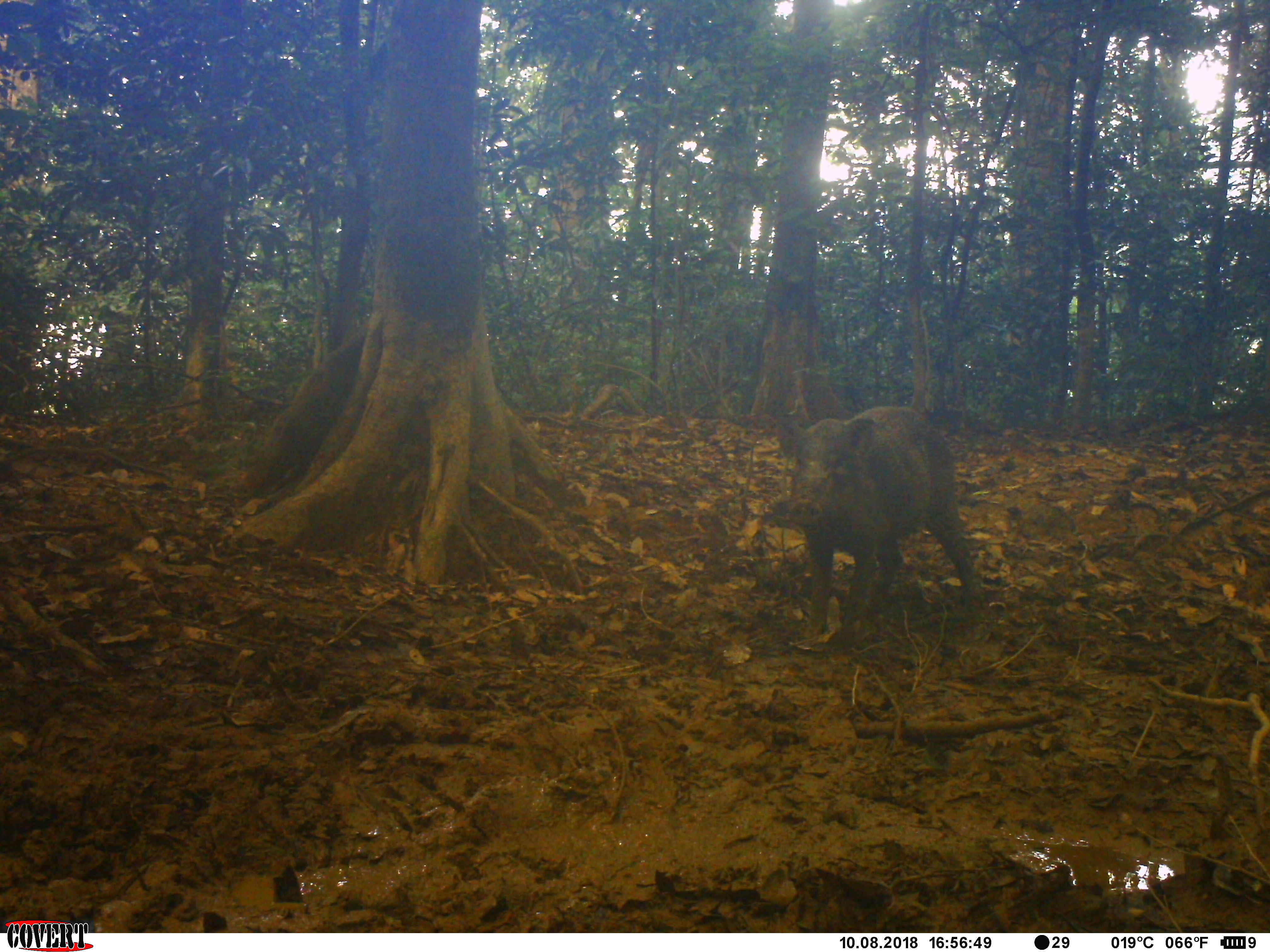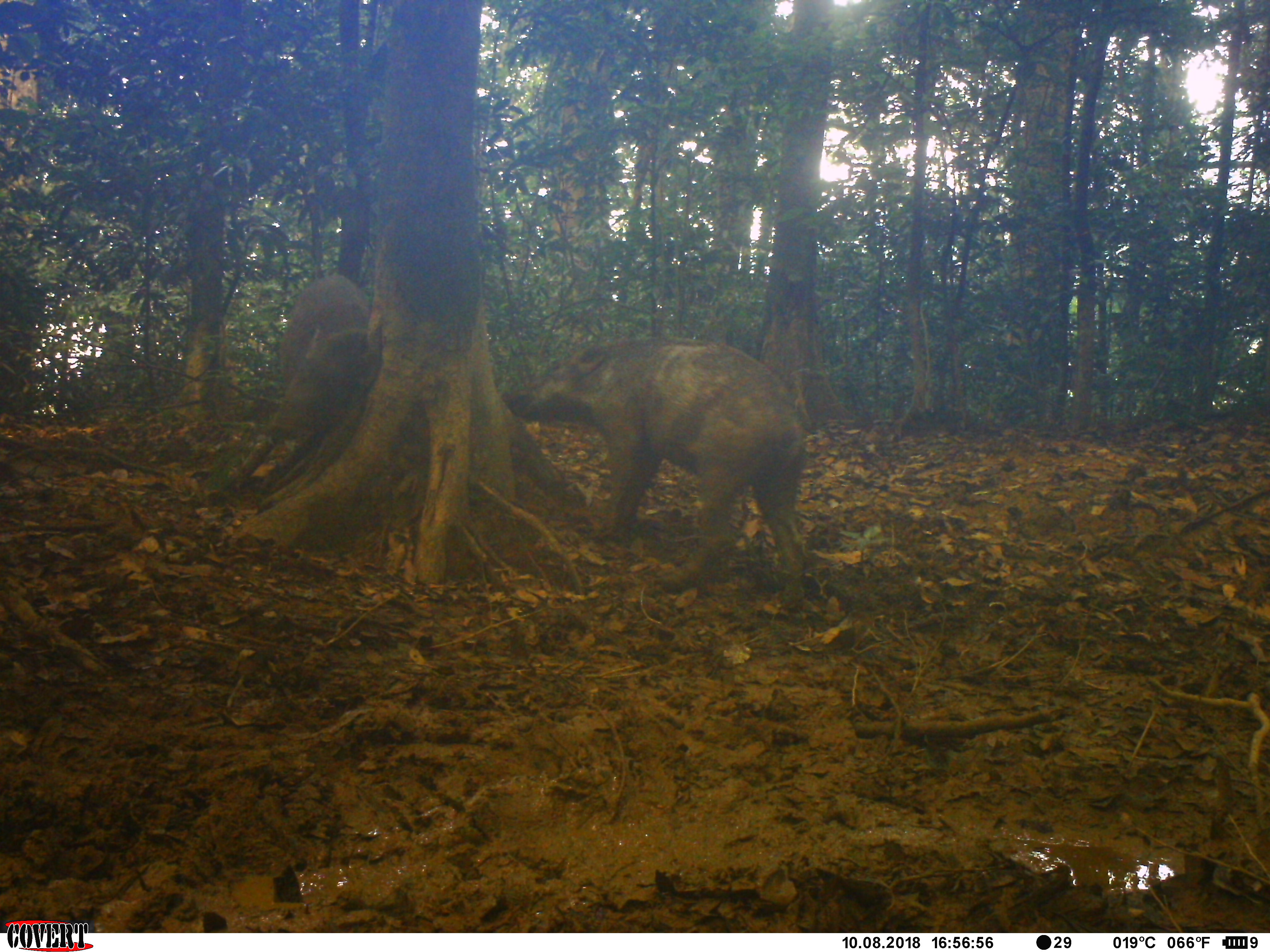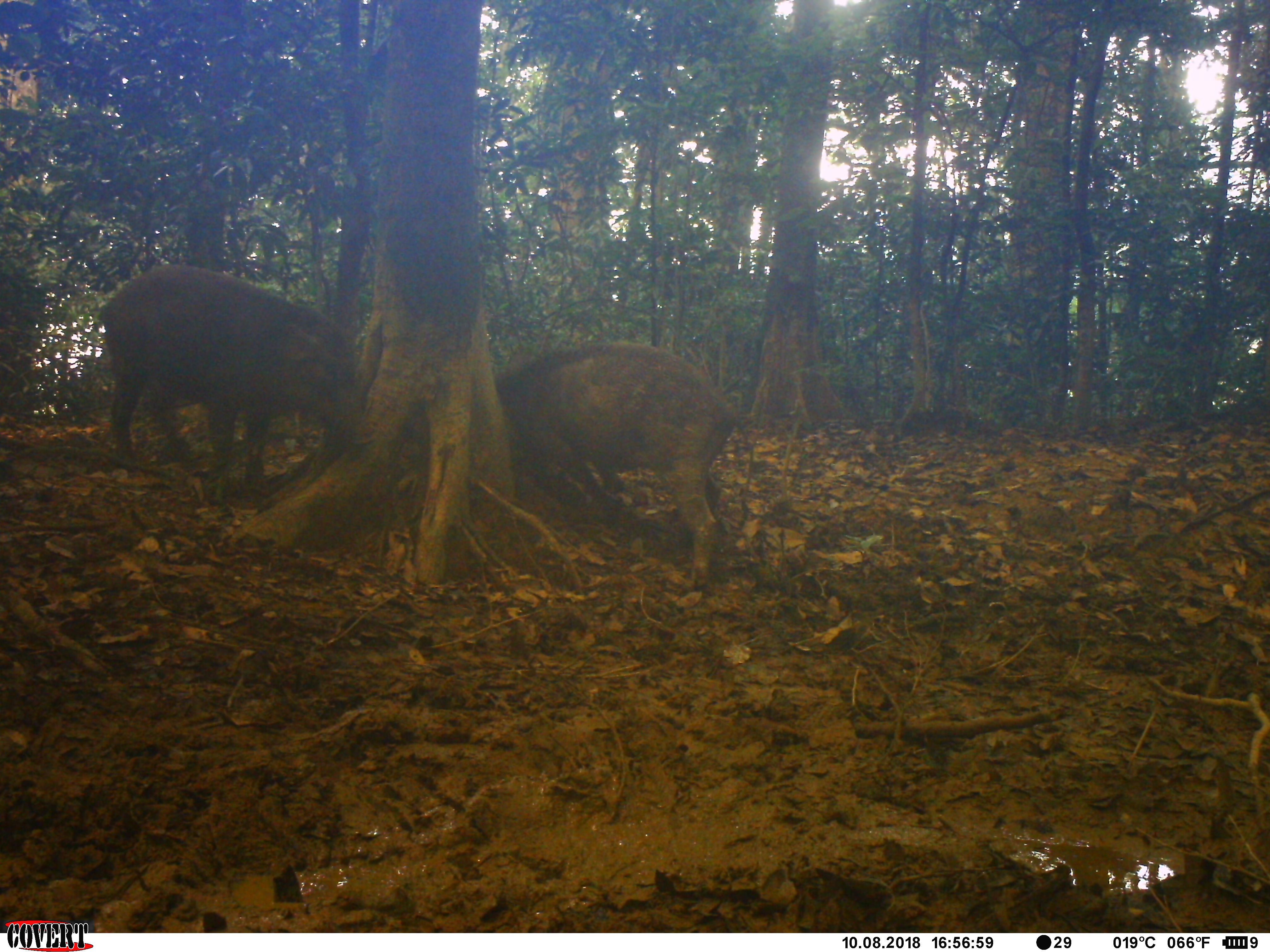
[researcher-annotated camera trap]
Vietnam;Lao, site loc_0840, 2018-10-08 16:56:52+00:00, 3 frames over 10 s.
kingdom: Animalia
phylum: Chordata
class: Mammalia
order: Artiodactyla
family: Suidae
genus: Sus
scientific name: Sus scrofa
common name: eurasian wild pig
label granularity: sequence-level